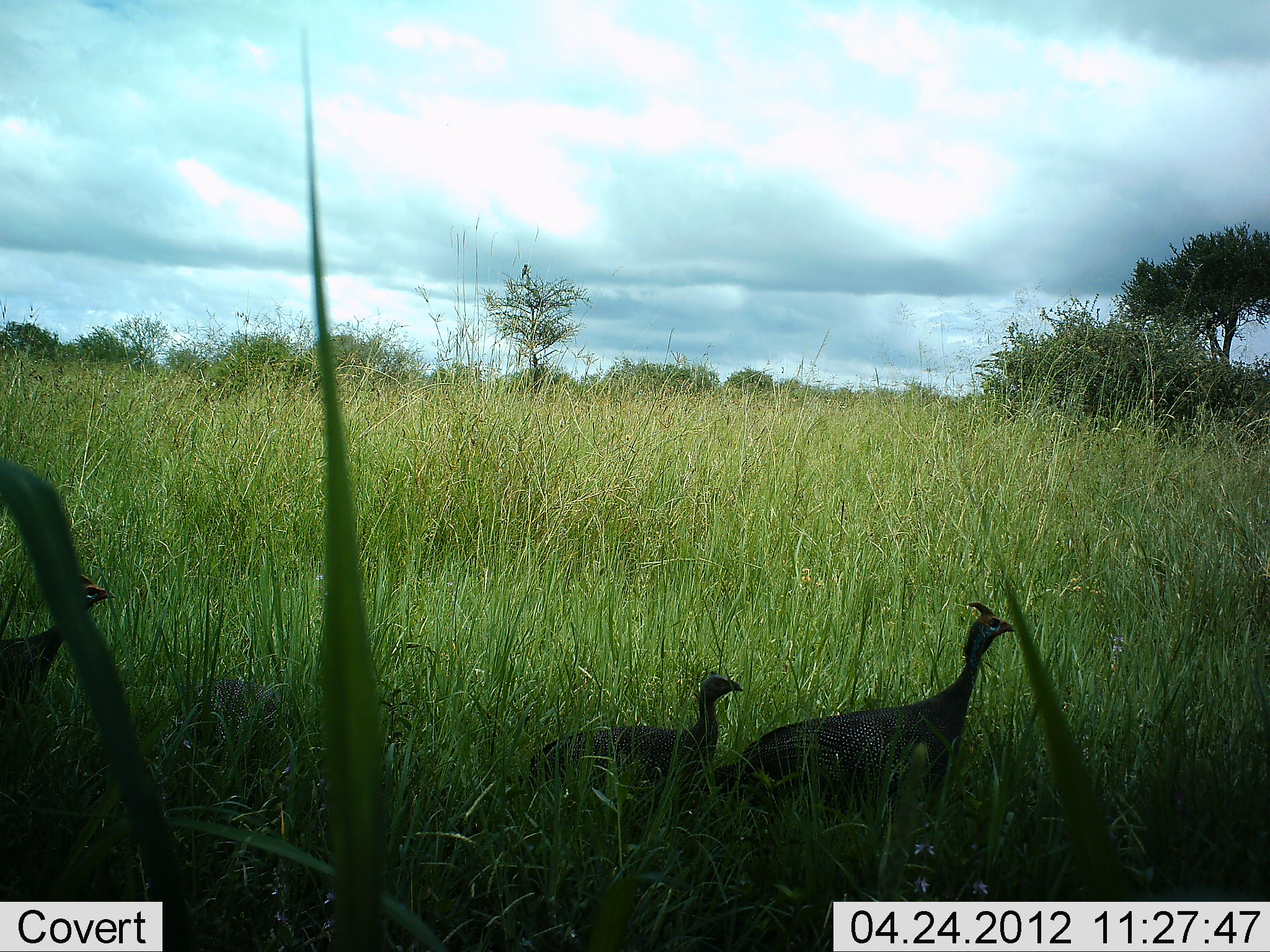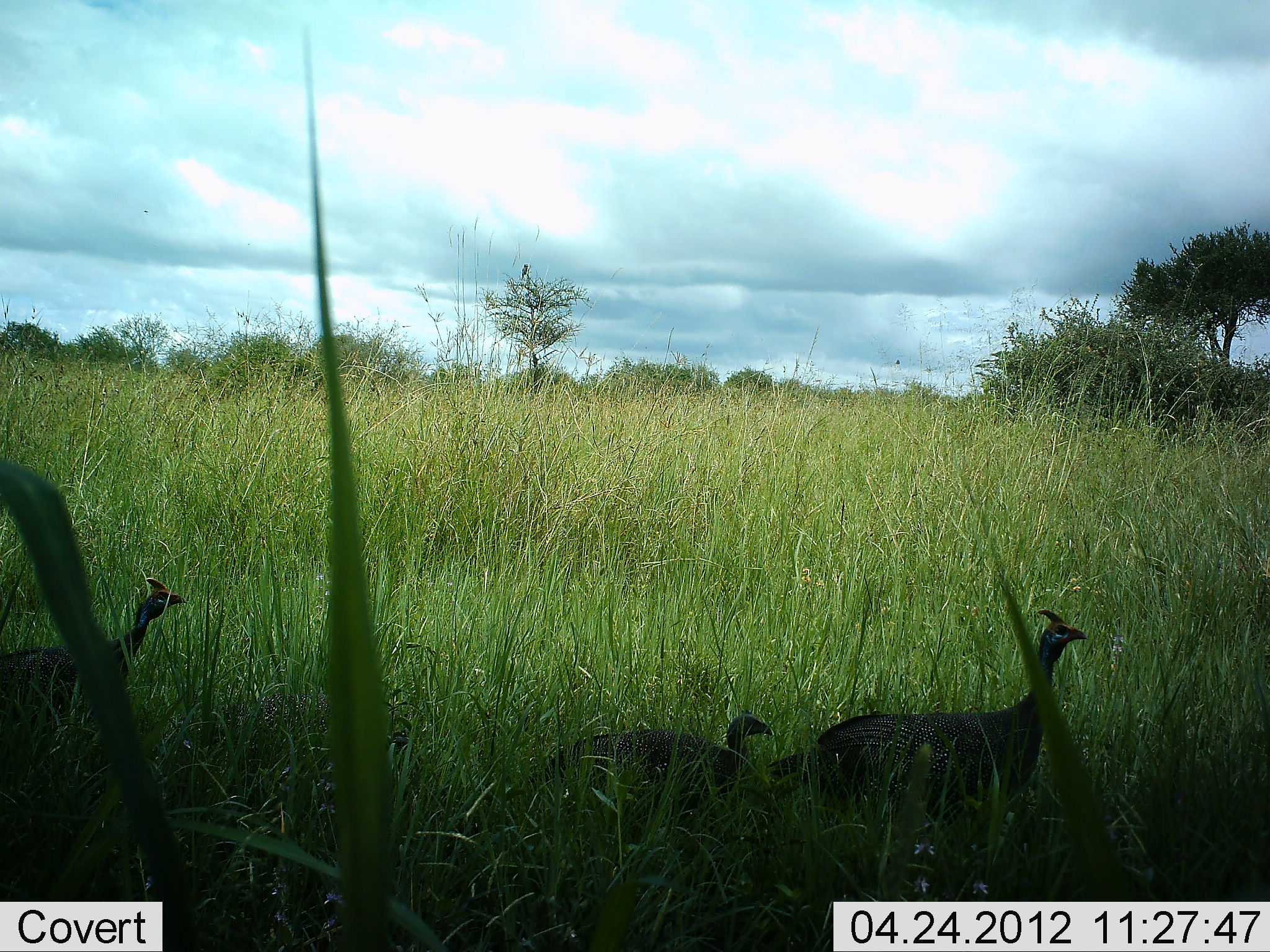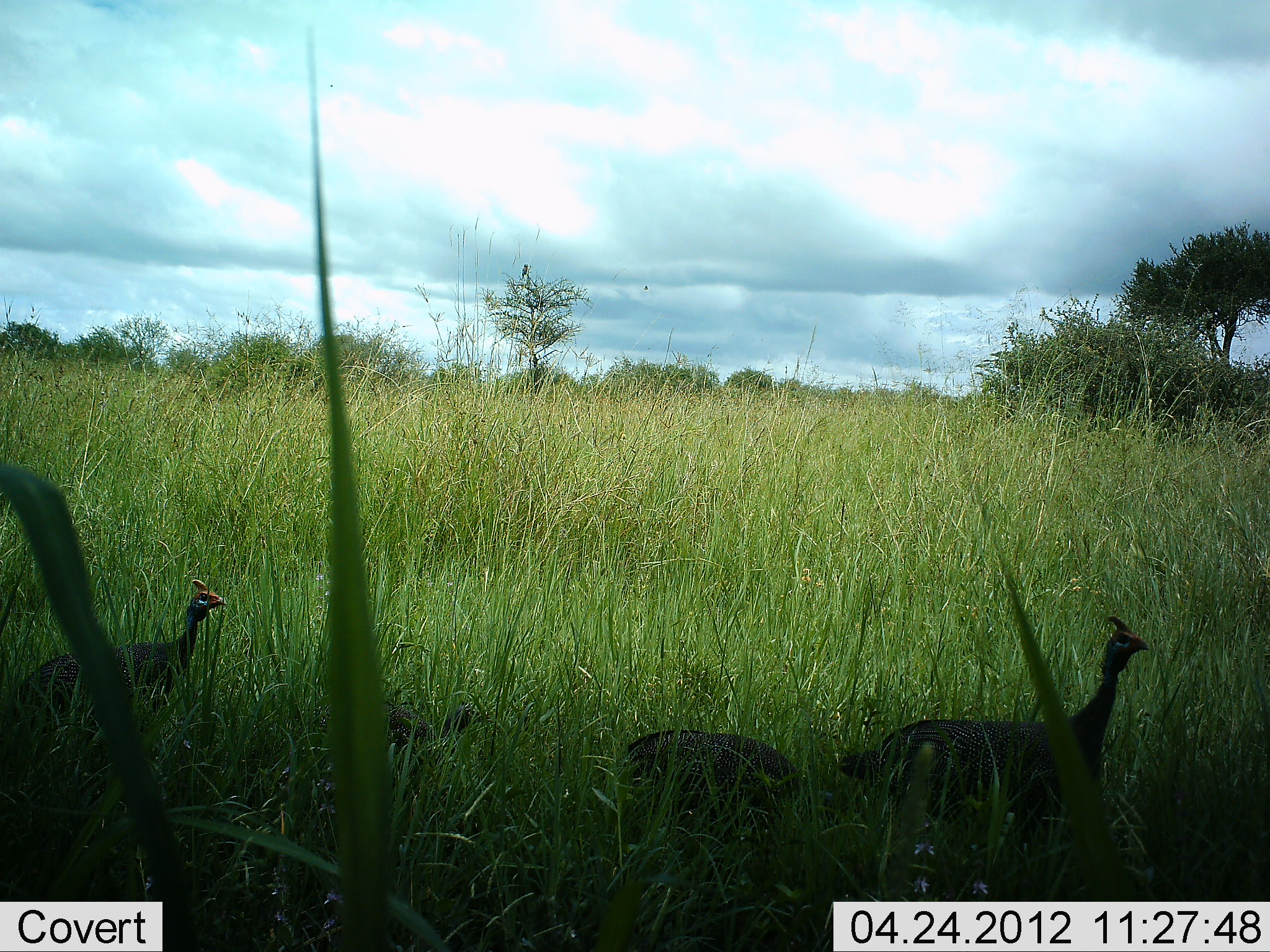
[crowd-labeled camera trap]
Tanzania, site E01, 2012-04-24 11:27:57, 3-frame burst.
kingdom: Animalia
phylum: Chordata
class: Aves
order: Galliformes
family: Numididae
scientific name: Numididae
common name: guinea fowl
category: guineafowl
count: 4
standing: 0%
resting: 6%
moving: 100%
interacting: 0%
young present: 0%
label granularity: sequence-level